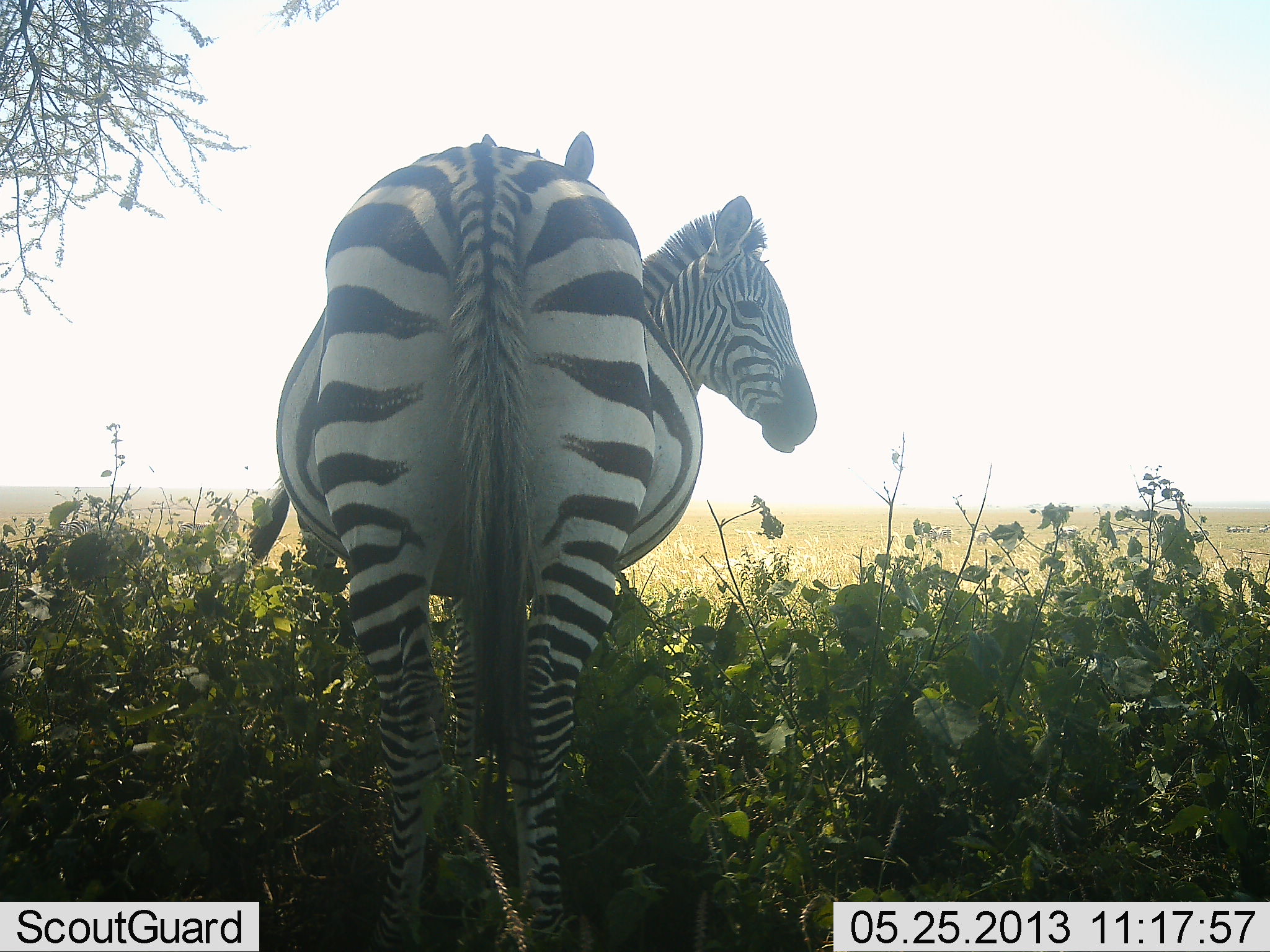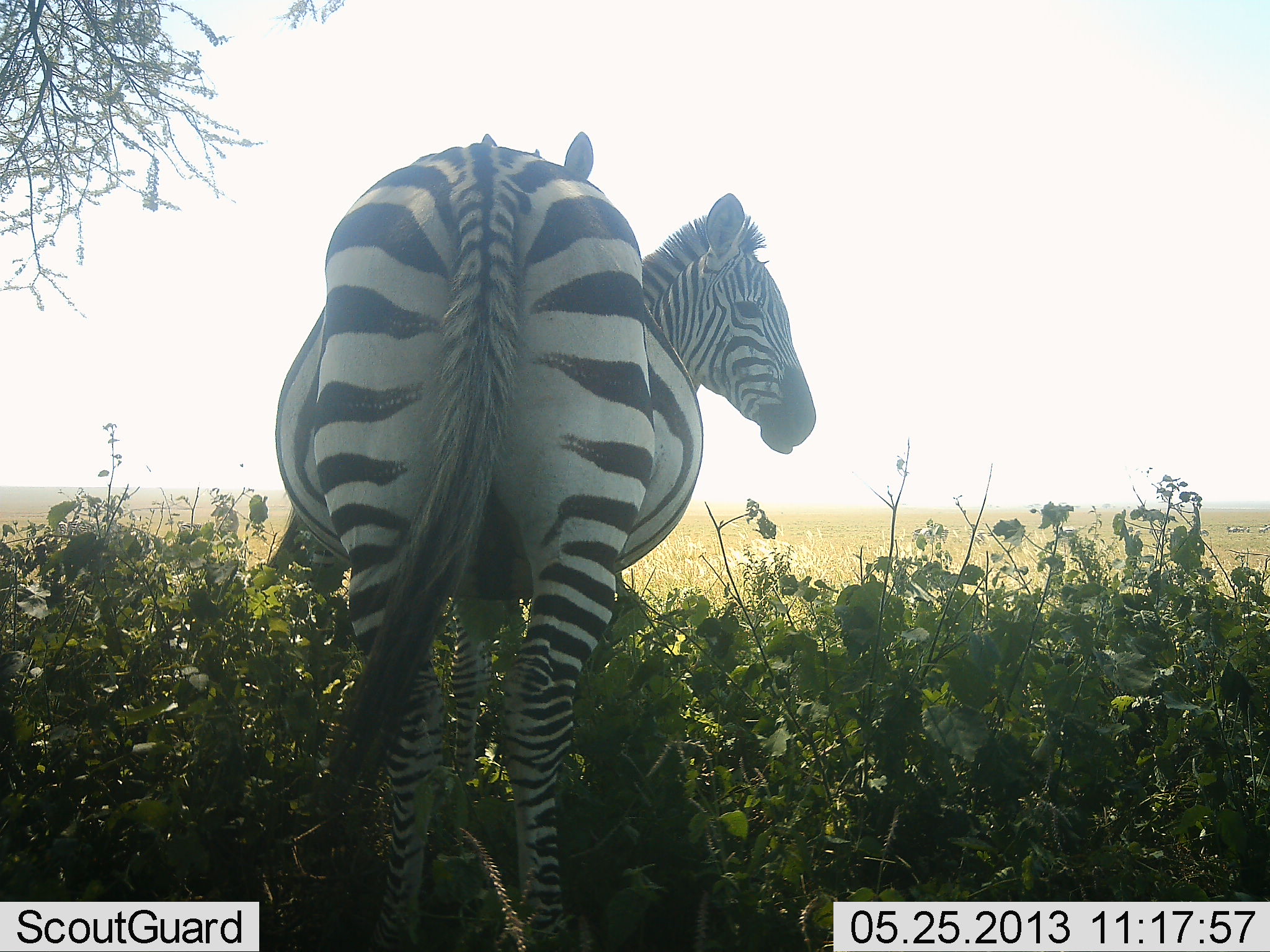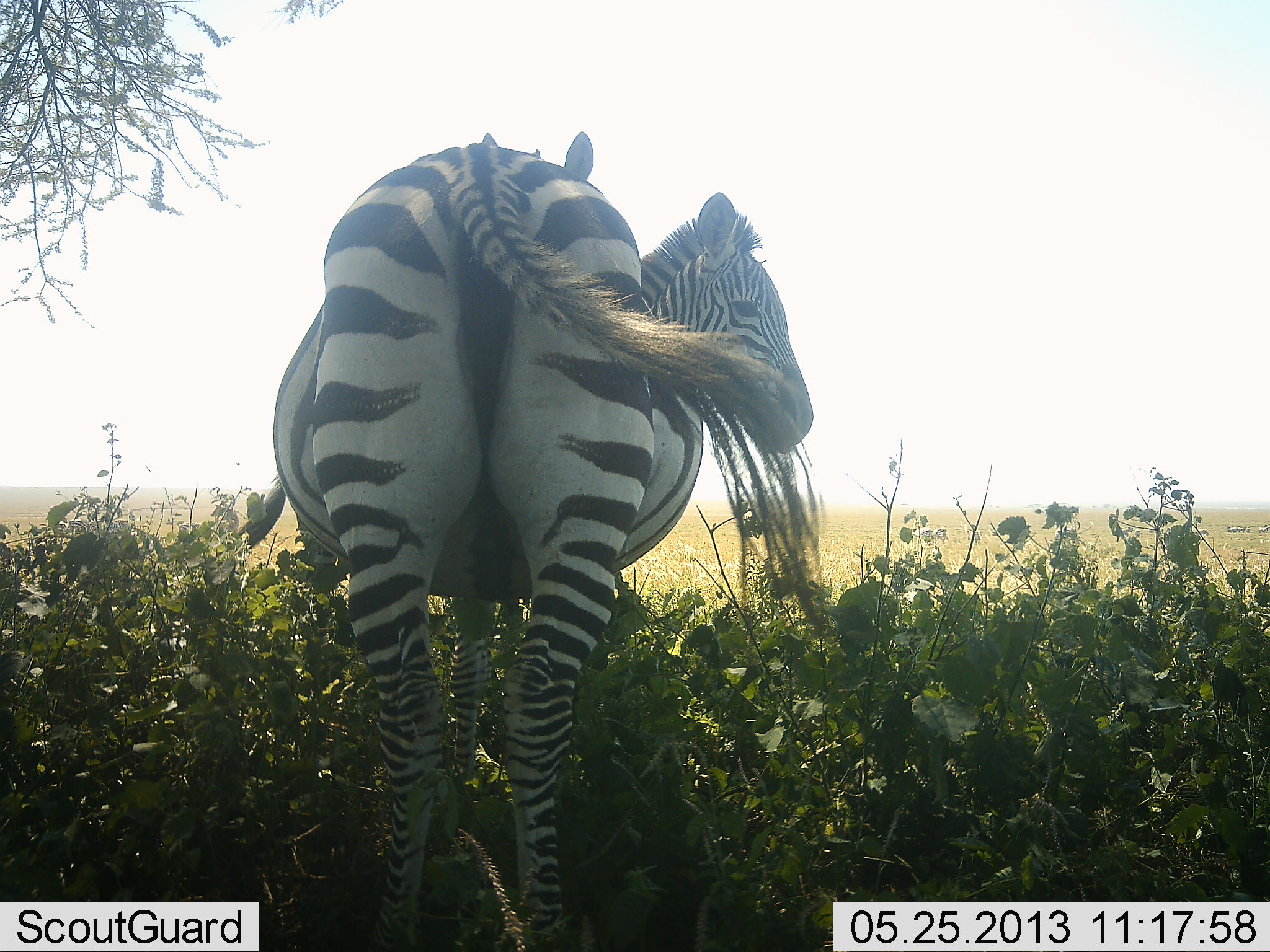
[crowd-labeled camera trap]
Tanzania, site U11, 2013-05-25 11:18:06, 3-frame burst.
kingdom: Animalia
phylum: Chordata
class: Mammalia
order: Perissodactyla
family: Equidae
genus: Equus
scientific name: Equus quagga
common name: plains zebra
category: zebra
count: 2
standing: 100%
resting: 4%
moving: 0%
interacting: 4%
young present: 4%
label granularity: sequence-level